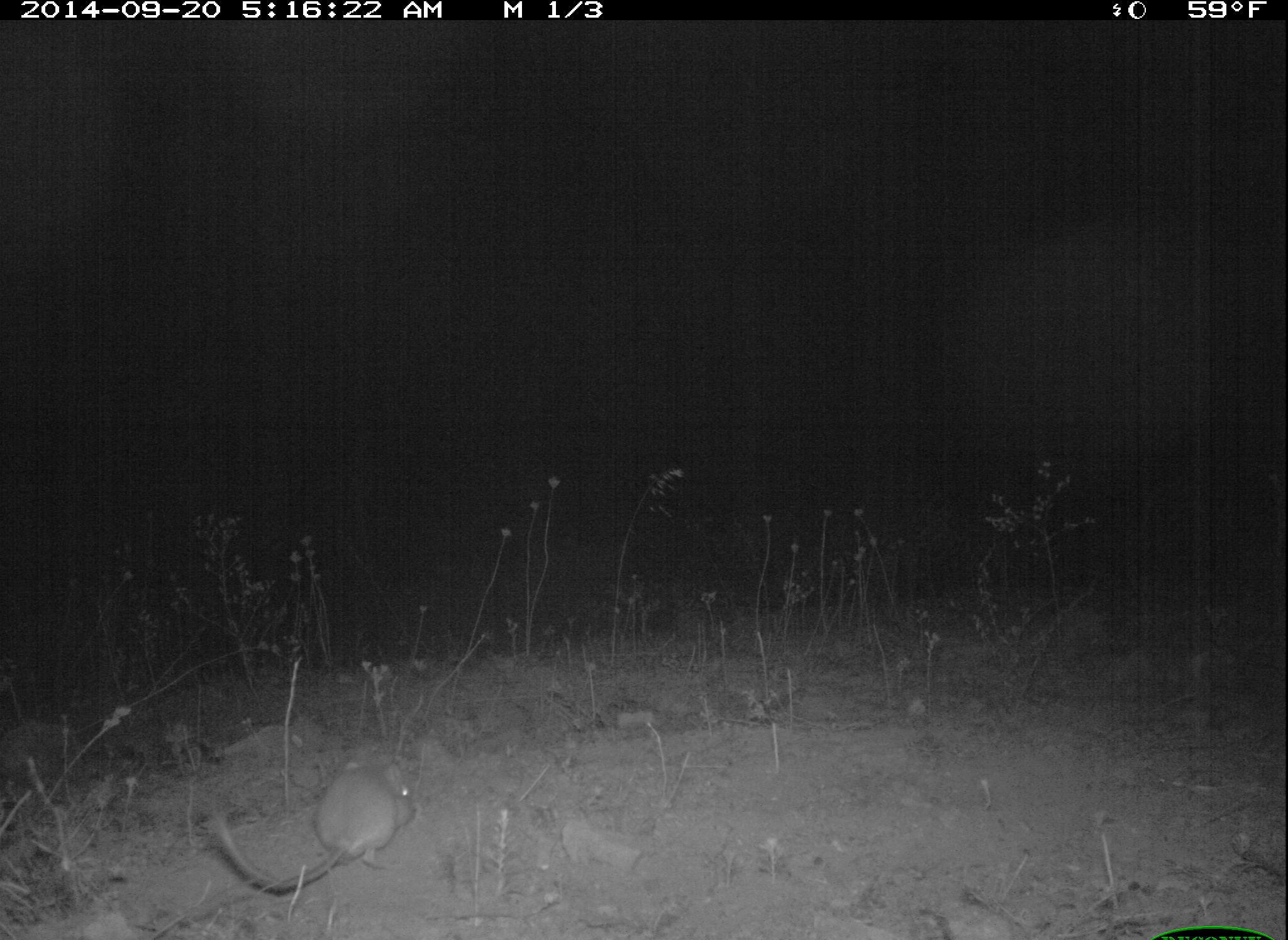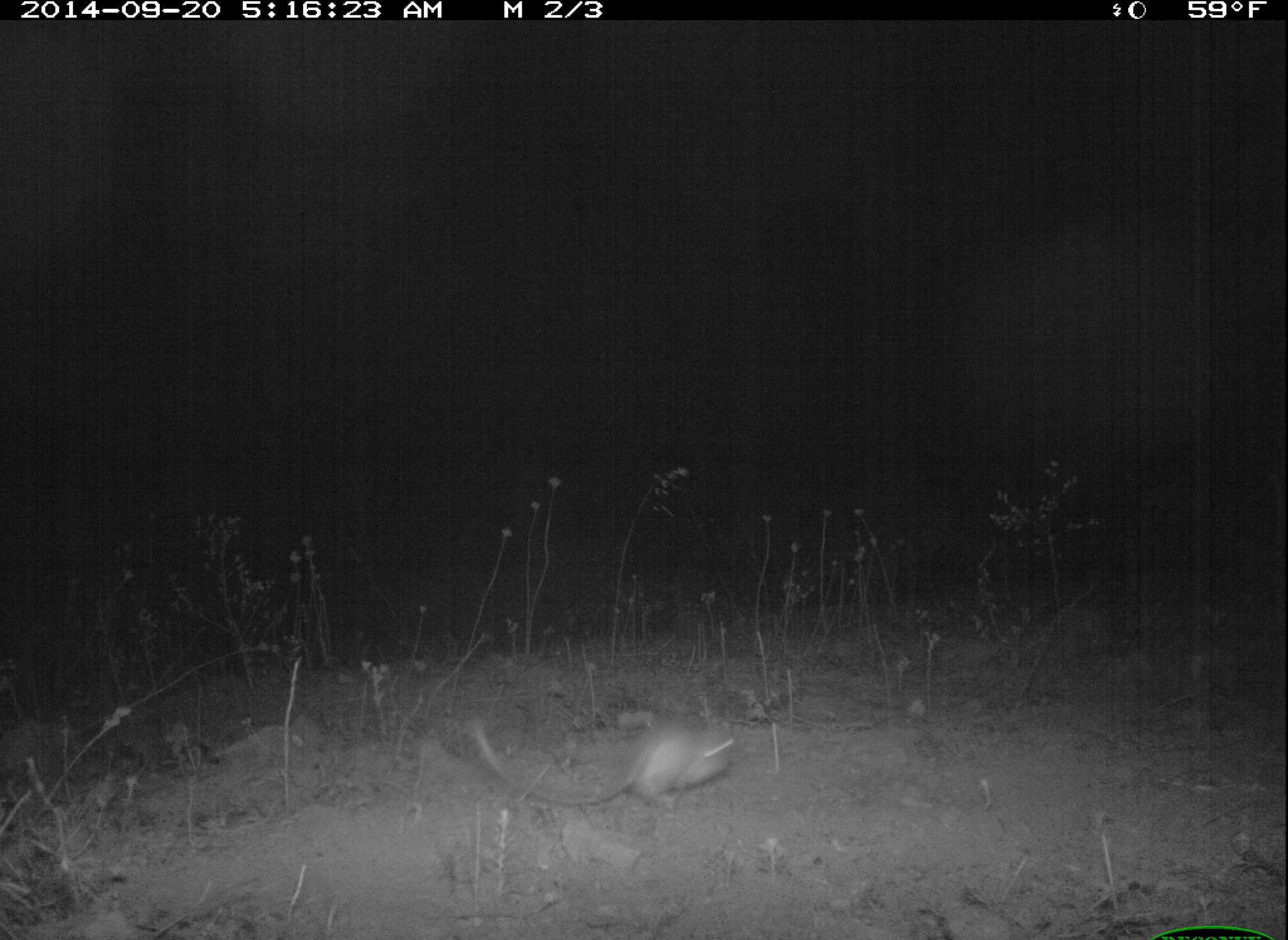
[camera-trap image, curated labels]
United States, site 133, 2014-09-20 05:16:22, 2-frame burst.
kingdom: Animalia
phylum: Chordata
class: Mammalia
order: Rodentia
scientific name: Rodentia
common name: rodent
Rodent (Rodentia).